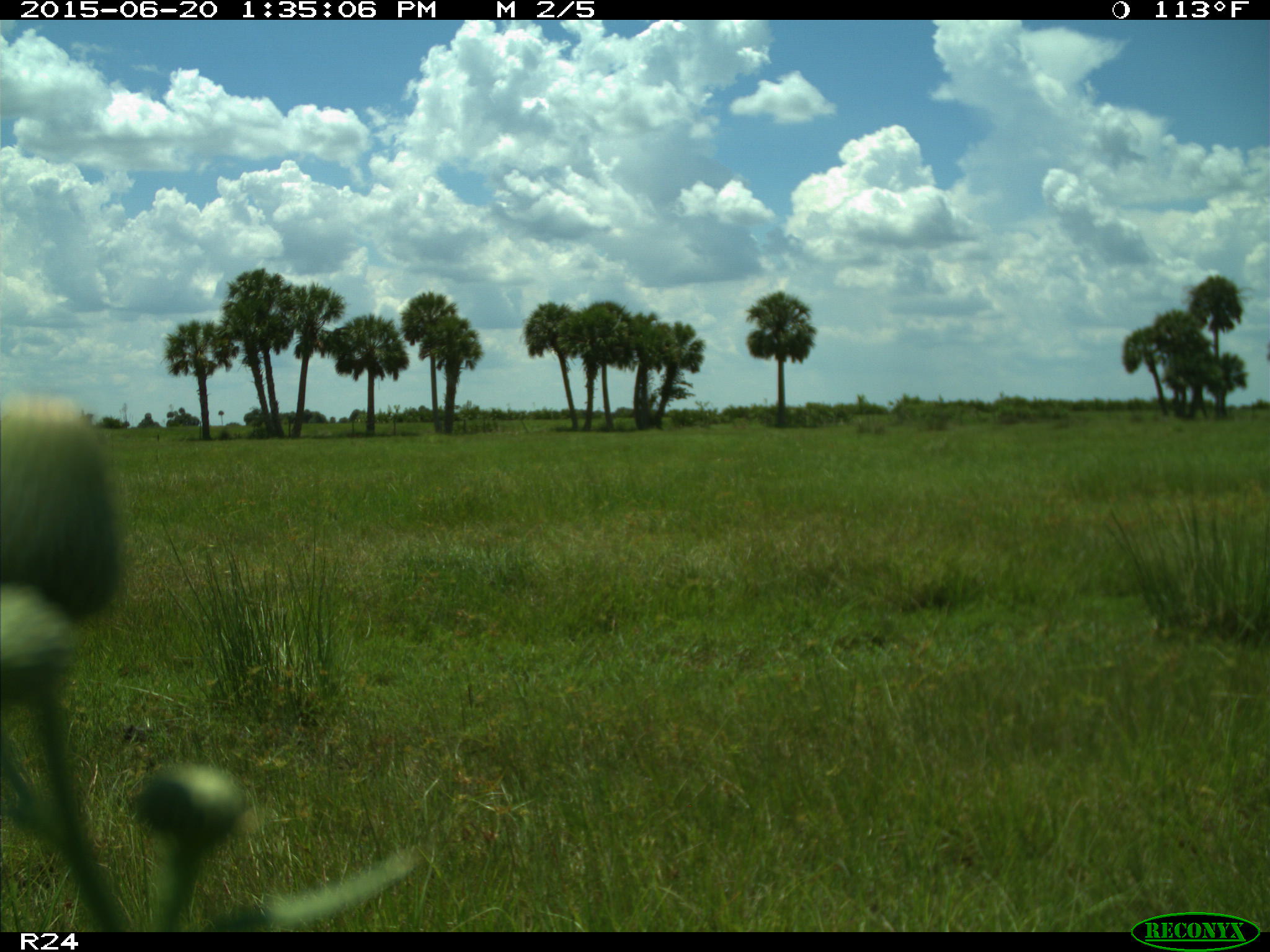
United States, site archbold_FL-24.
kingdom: Animalia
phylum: Chordata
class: Mammalia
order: Artiodactyla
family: Bovidae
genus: Bos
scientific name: Bos taurus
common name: domestic cow